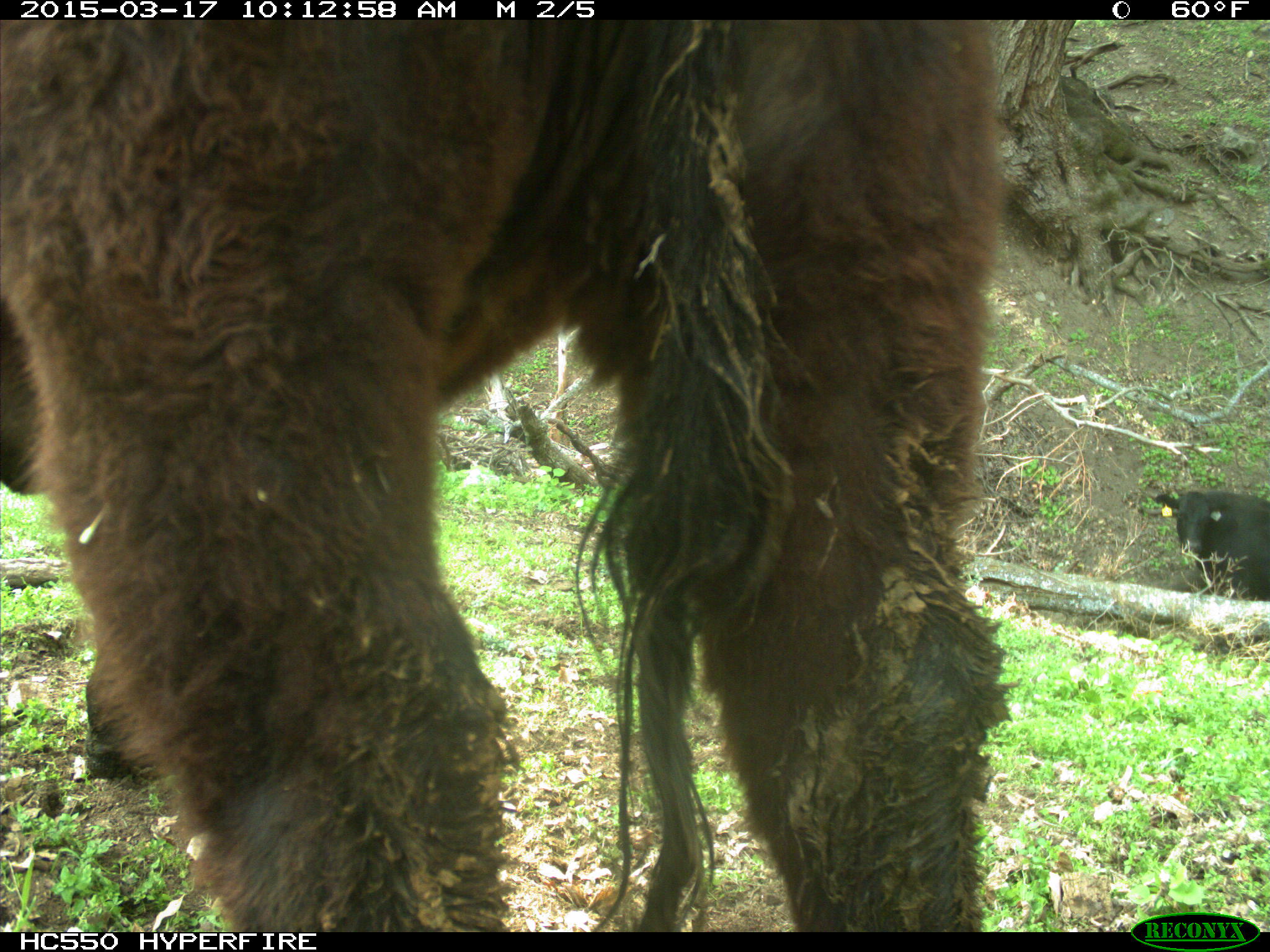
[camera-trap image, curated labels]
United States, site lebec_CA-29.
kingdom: Animalia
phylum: Chordata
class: Mammalia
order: Artiodactyla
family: Bovidae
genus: Bos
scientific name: Bos taurus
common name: domestic cow